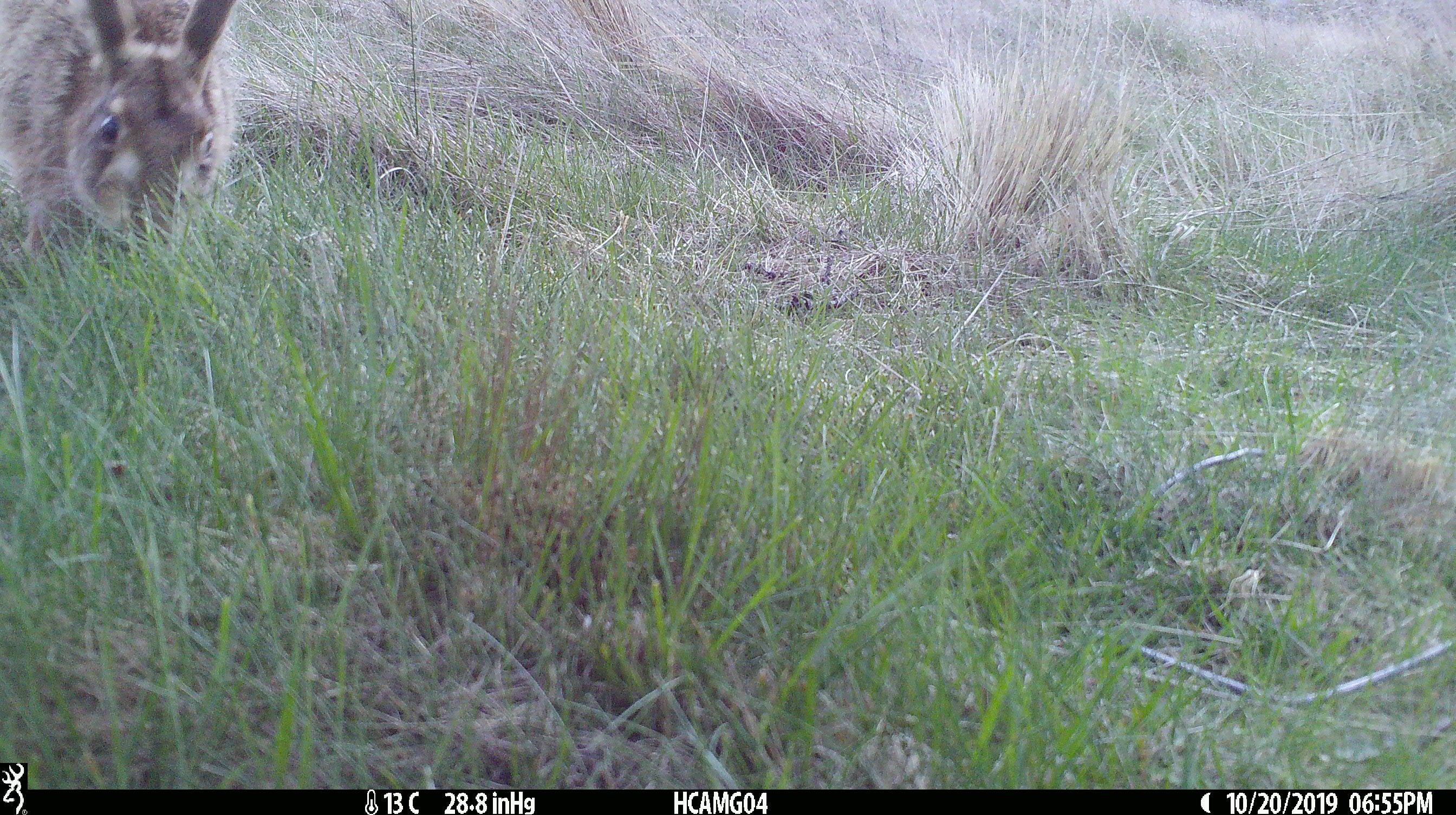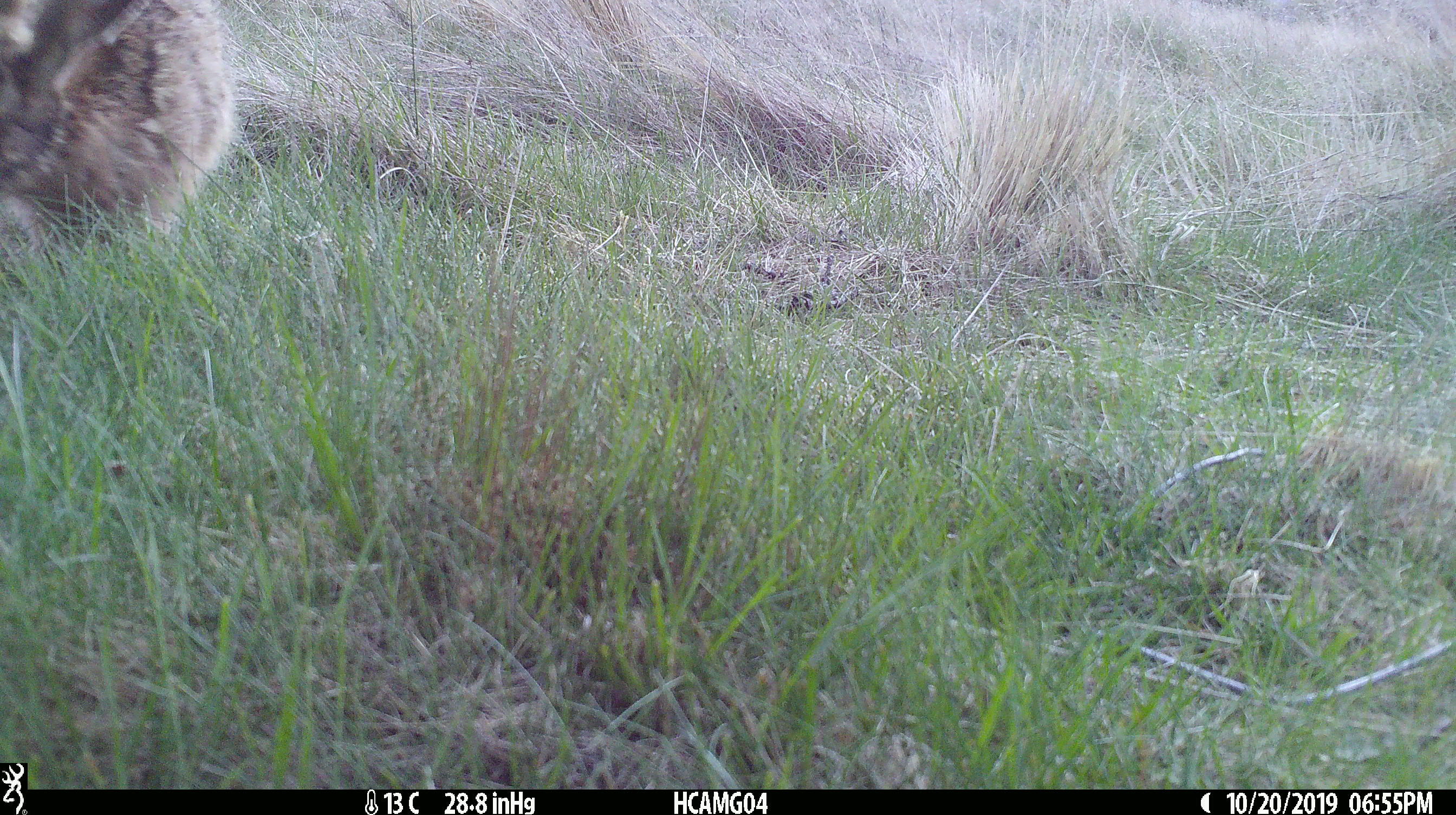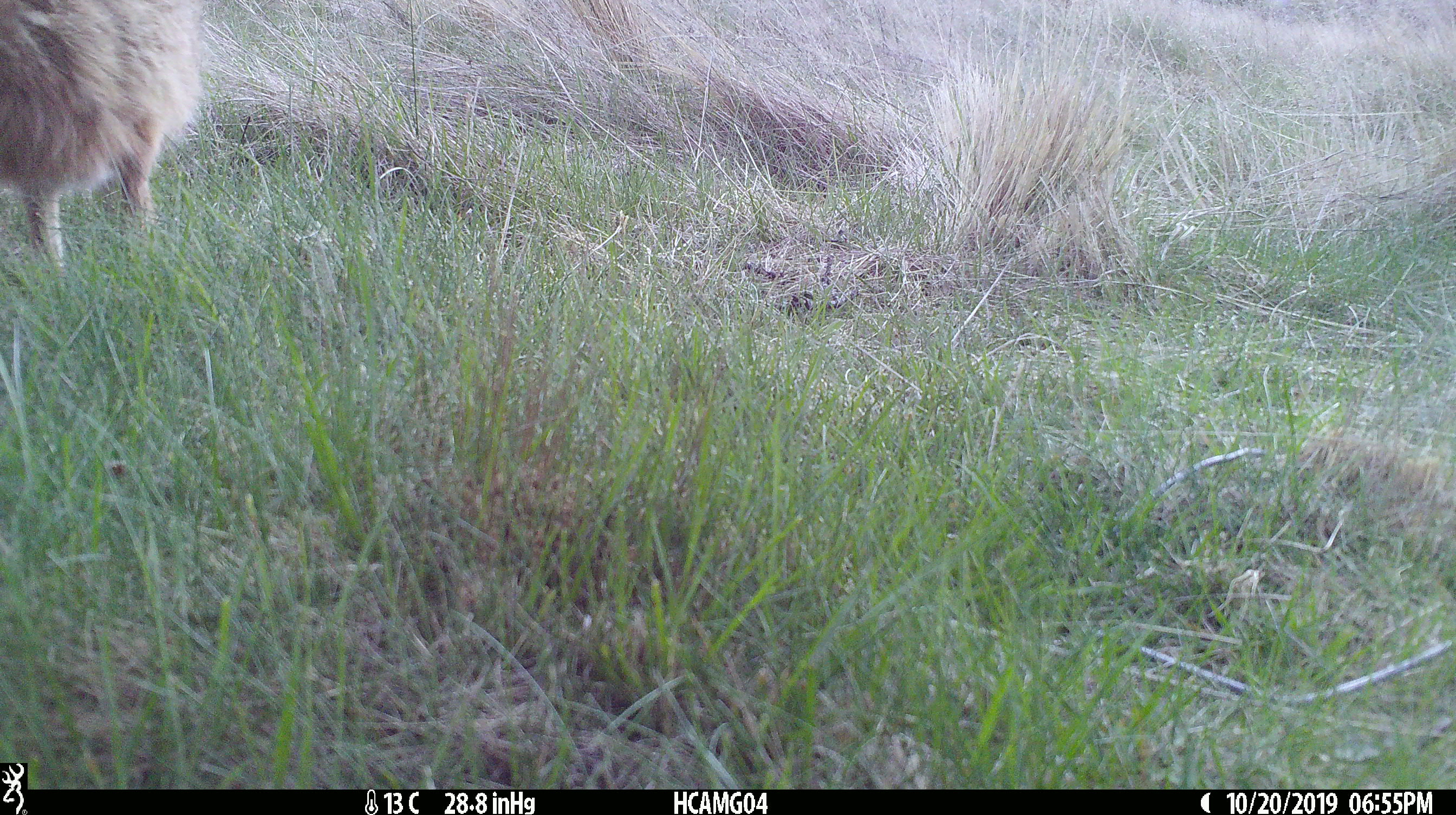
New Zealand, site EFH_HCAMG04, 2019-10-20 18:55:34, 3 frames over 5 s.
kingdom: Animalia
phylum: Chordata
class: Mammalia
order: Lagomorpha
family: Leporidae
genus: Oryctolagus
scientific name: Oryctolagus cuniculus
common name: european rabbit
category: rabbit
Rabbit (european rabbit) (Oryctolagus cuniculus).